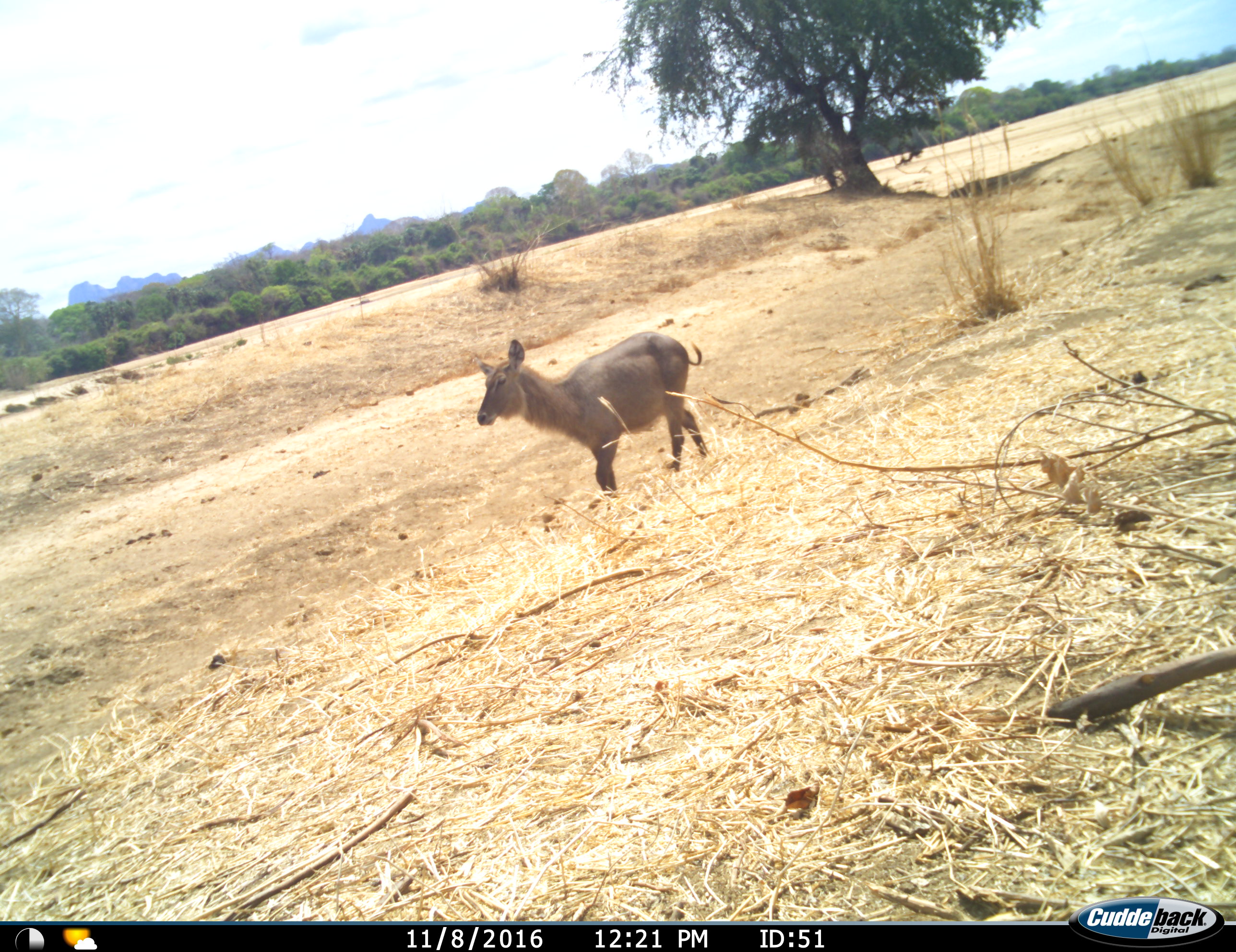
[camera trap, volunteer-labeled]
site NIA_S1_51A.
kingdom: Animalia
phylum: Chordata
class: Mammalia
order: Artiodactyla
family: Bovidae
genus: Kobus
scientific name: Kobus ellipsiprymnus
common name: waterbuck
Waterbuck (Kobus ellipsiprymnus), count 1. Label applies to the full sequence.